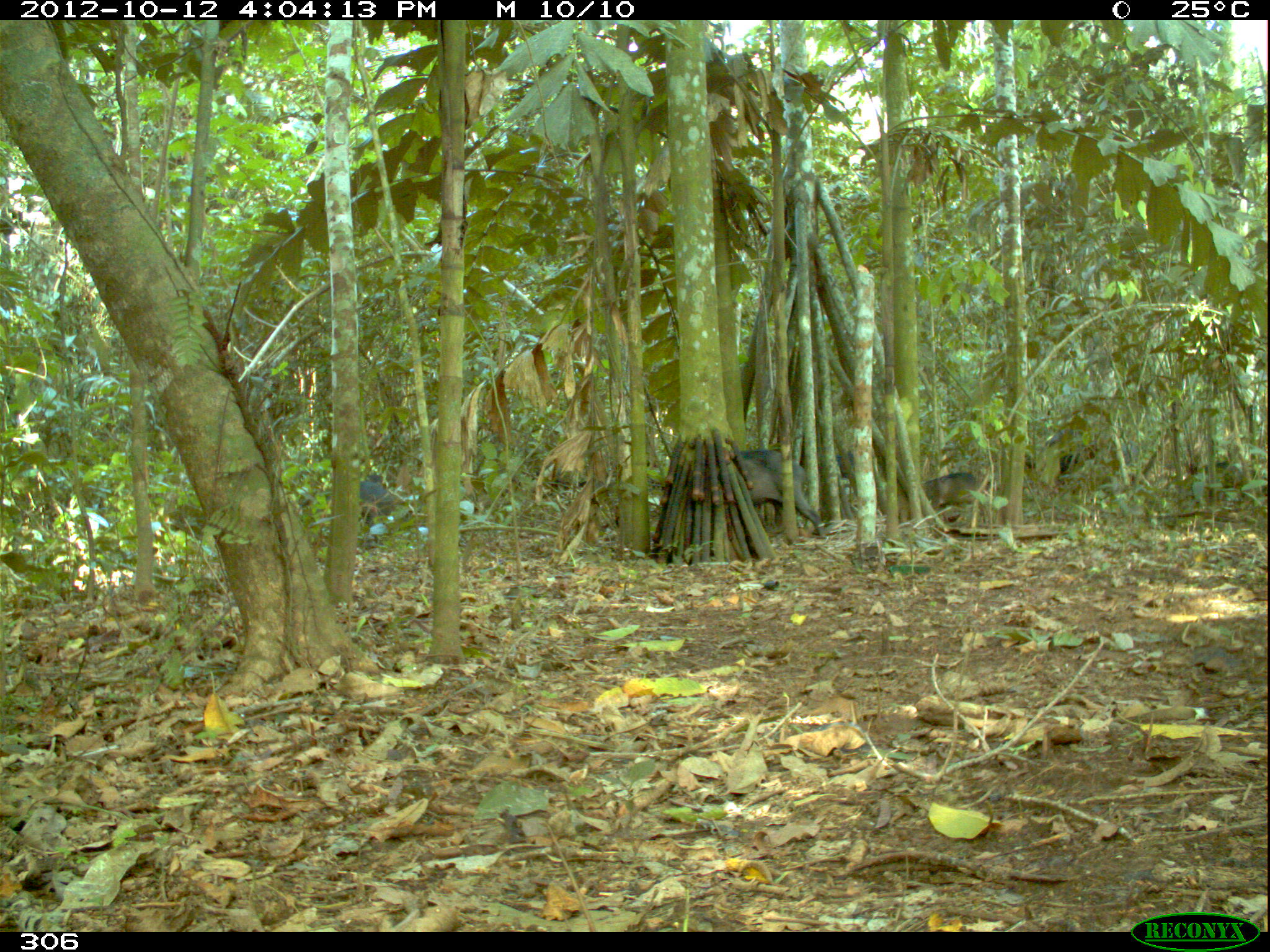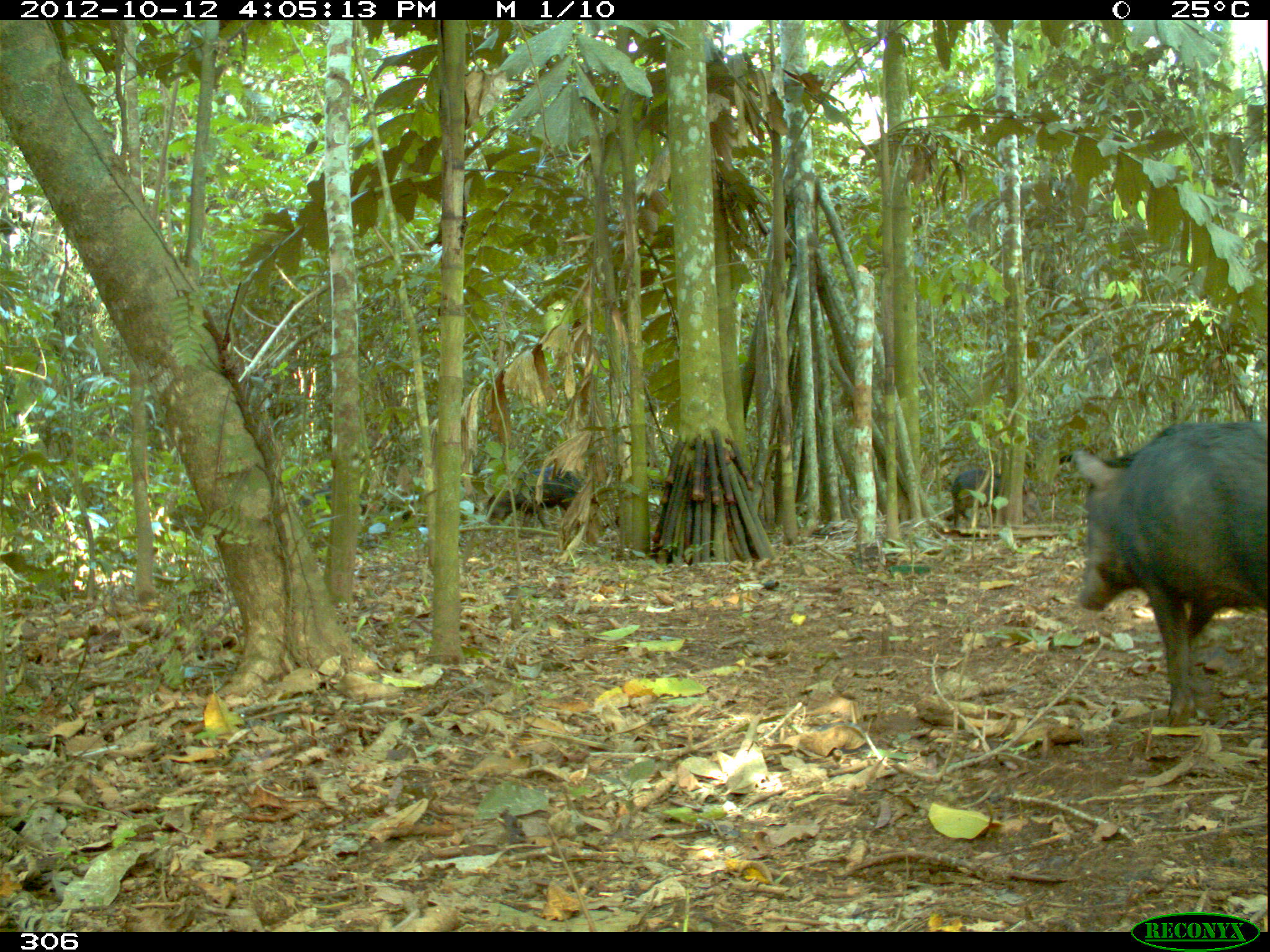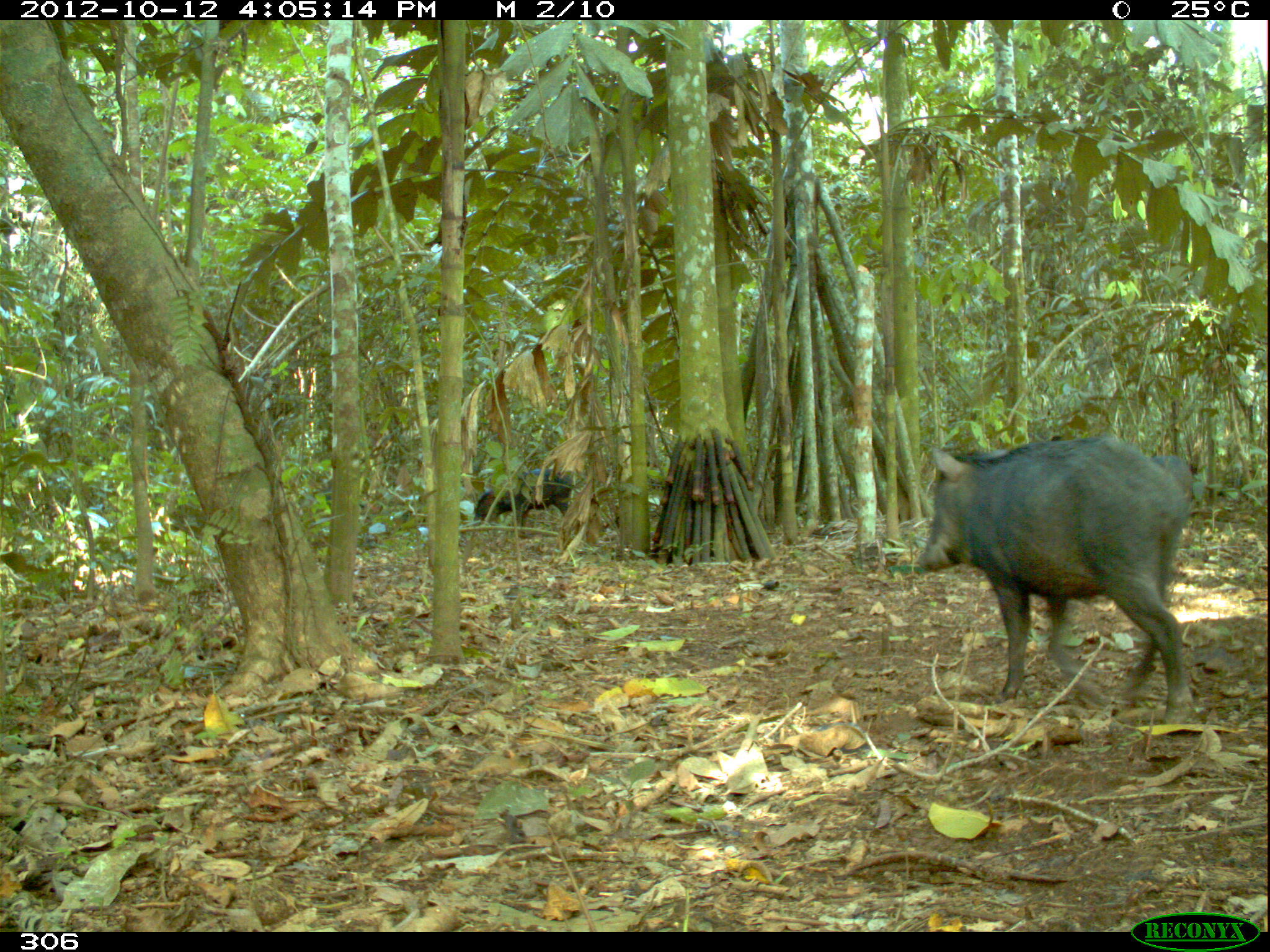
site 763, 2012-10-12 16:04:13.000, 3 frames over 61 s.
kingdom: Animalia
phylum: Chordata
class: Mammalia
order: Artiodactyla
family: Tayassuidae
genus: Tayassu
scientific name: Tayassu pecari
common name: white-lipped peccary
Tayassu pecari (white-lipped peccary).